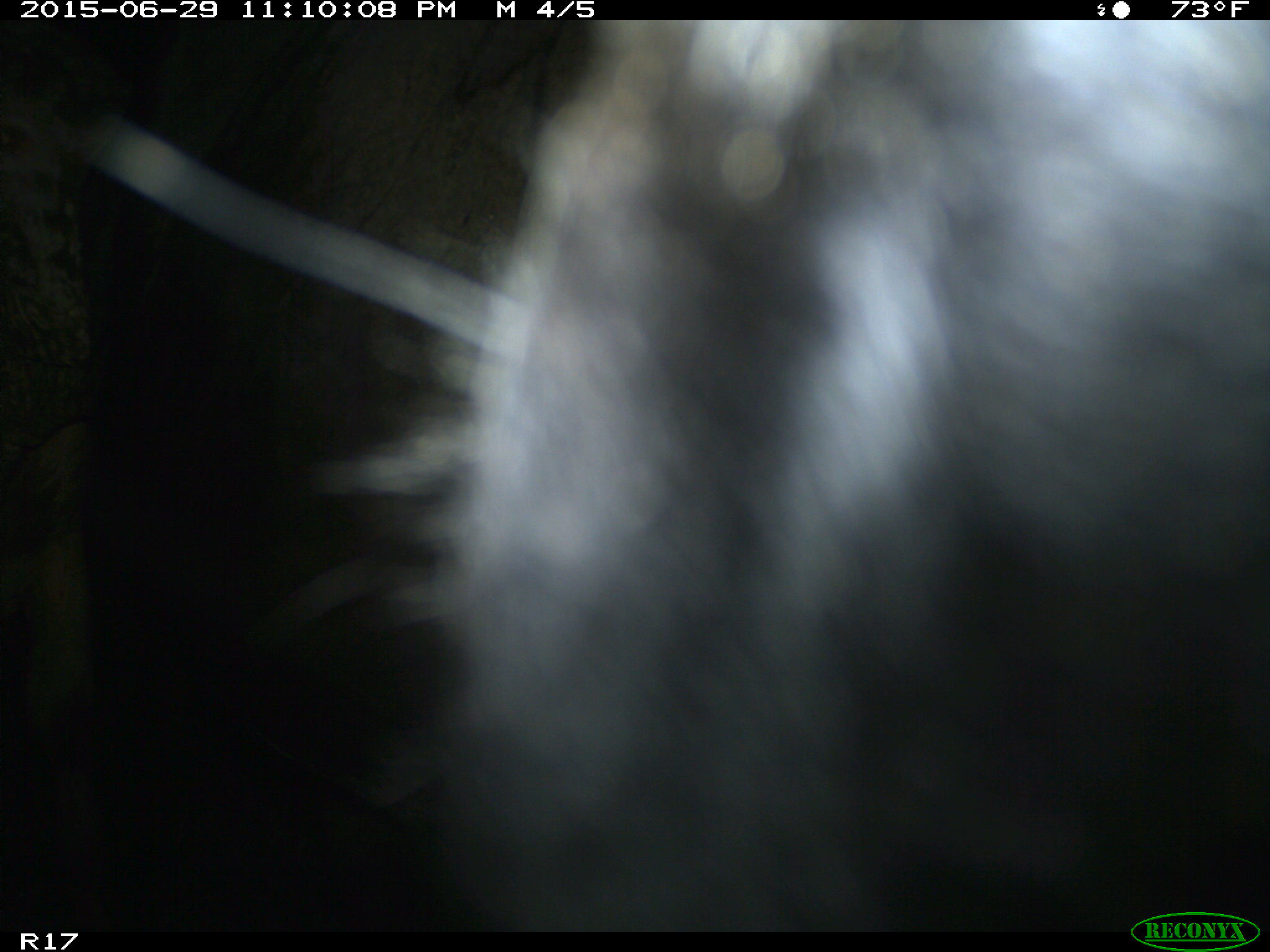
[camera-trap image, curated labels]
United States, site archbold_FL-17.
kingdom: Animalia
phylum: Chordata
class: Mammalia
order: Artiodactyla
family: Bovidae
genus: Bos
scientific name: Bos taurus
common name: domestic cow